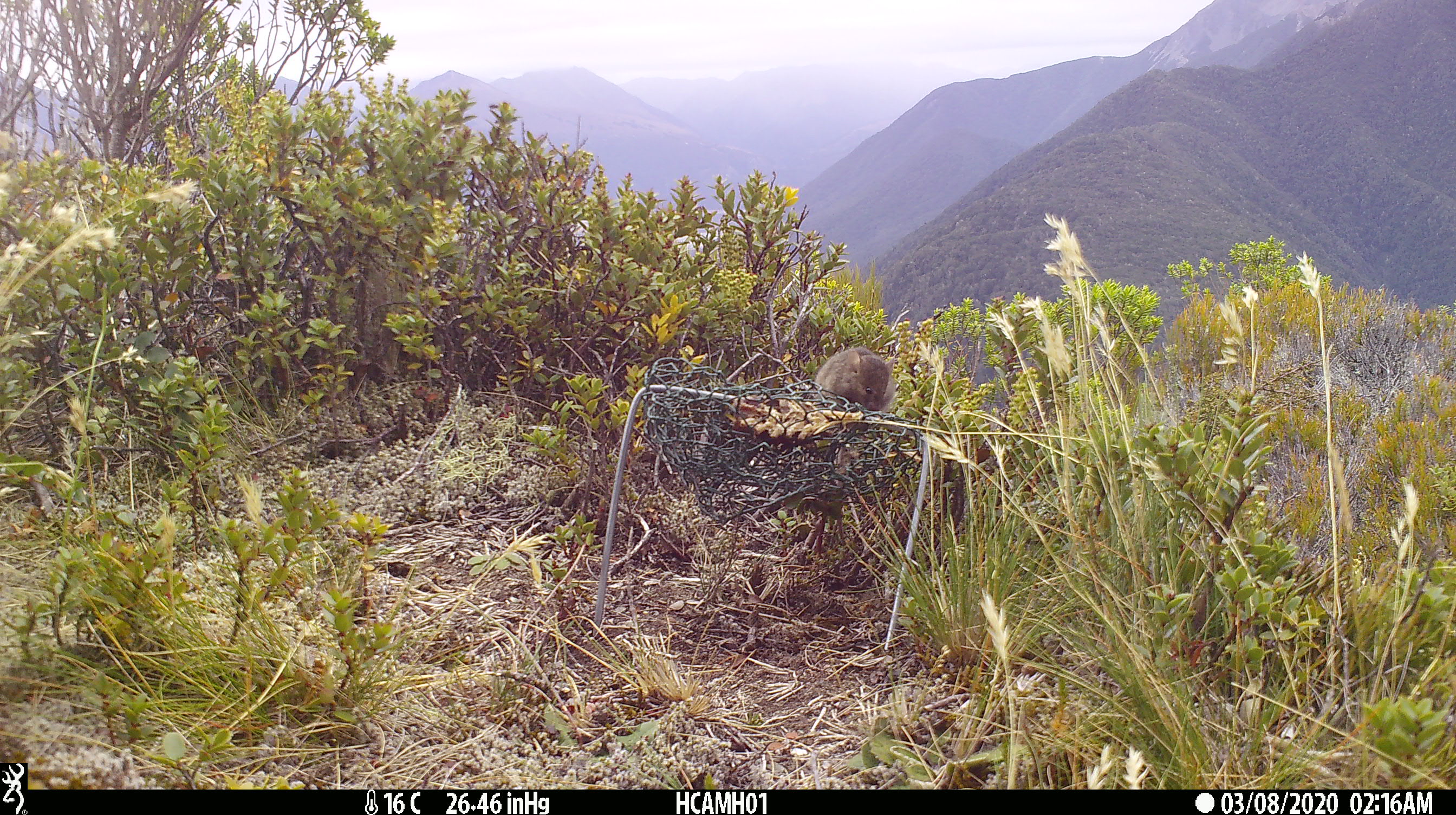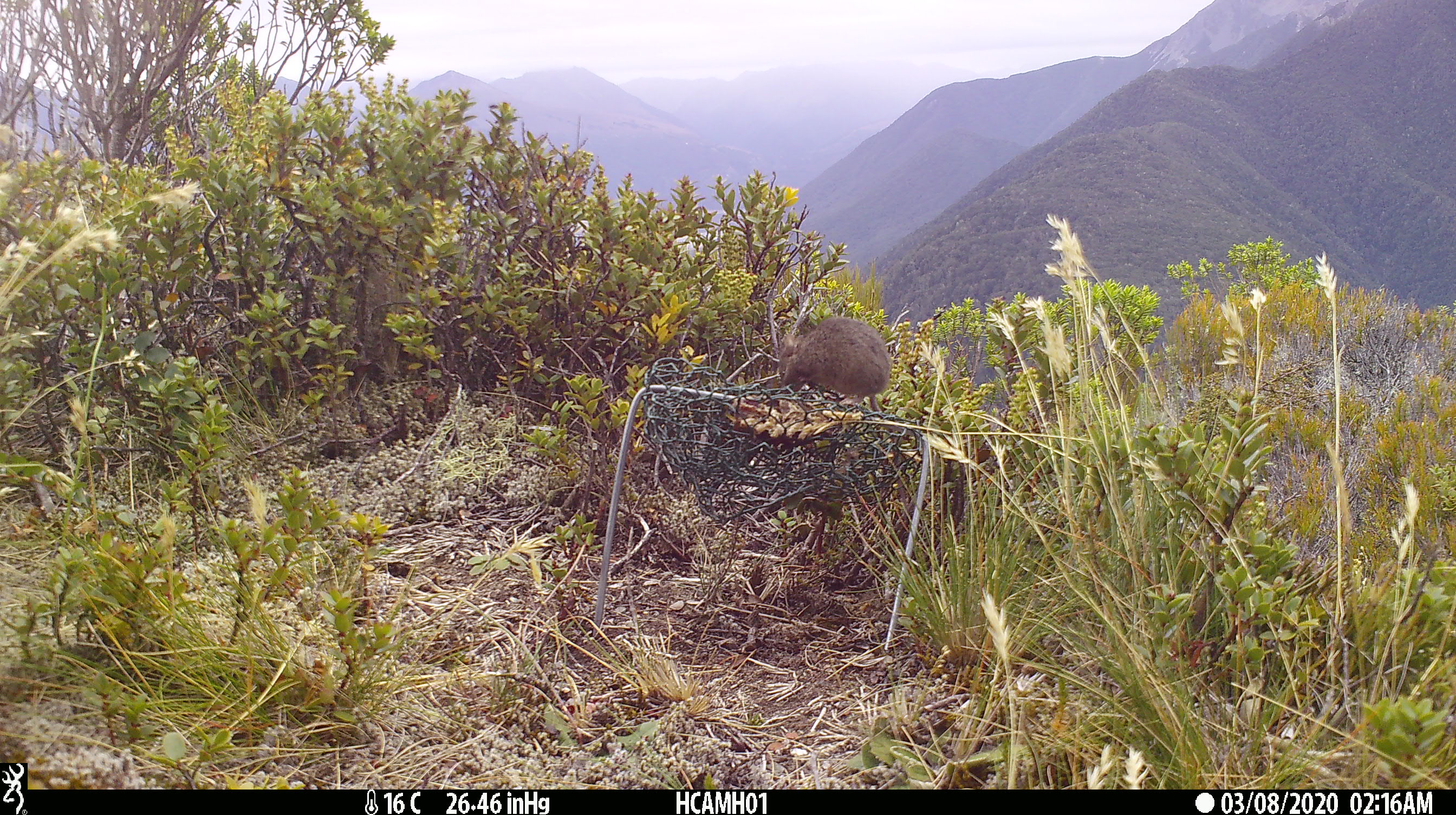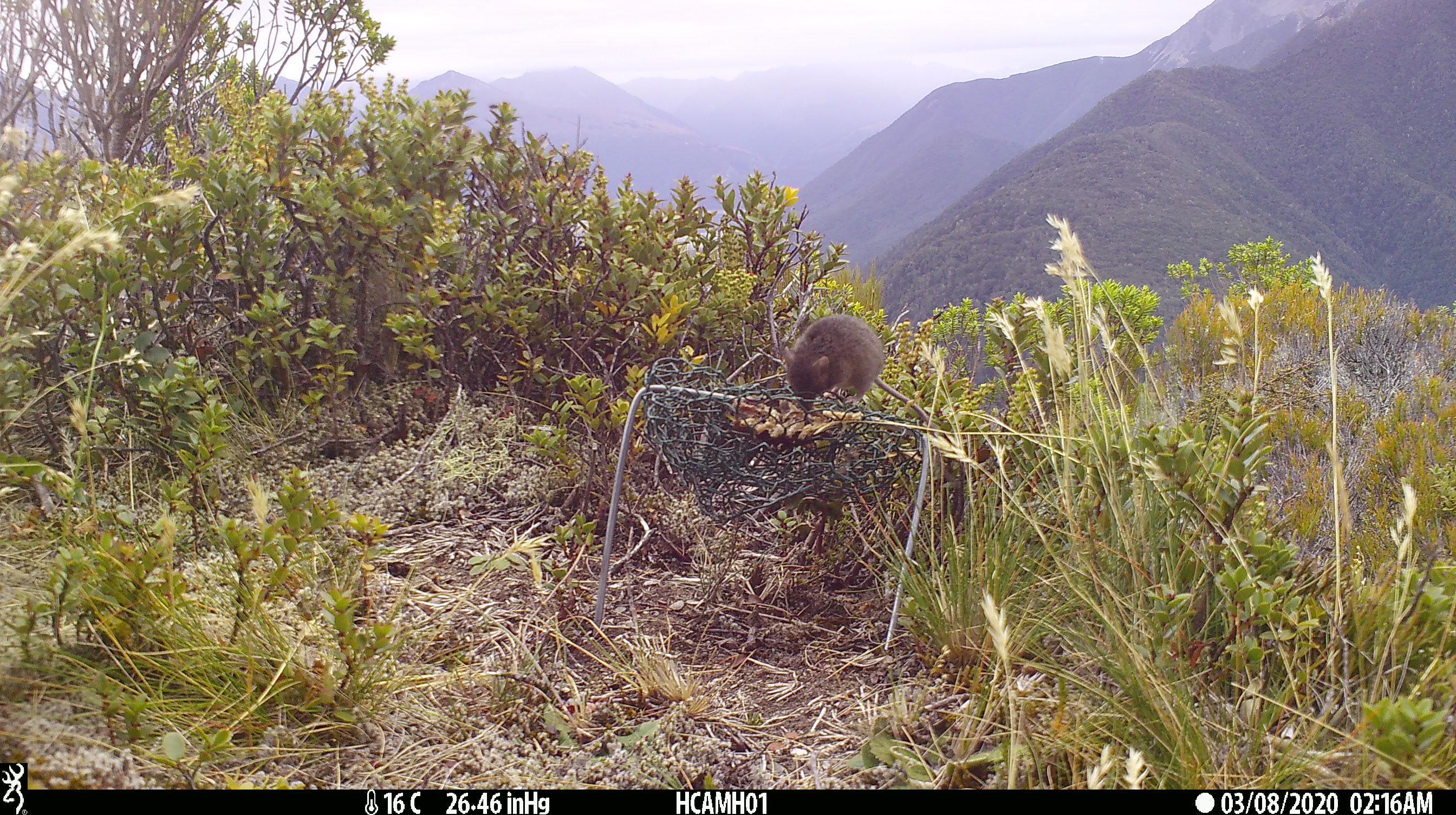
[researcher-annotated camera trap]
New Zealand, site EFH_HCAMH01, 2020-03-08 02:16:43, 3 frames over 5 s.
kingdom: Animalia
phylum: Chordata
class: Mammalia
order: Rodentia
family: Muridae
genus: Mus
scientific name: Mus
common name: mouse